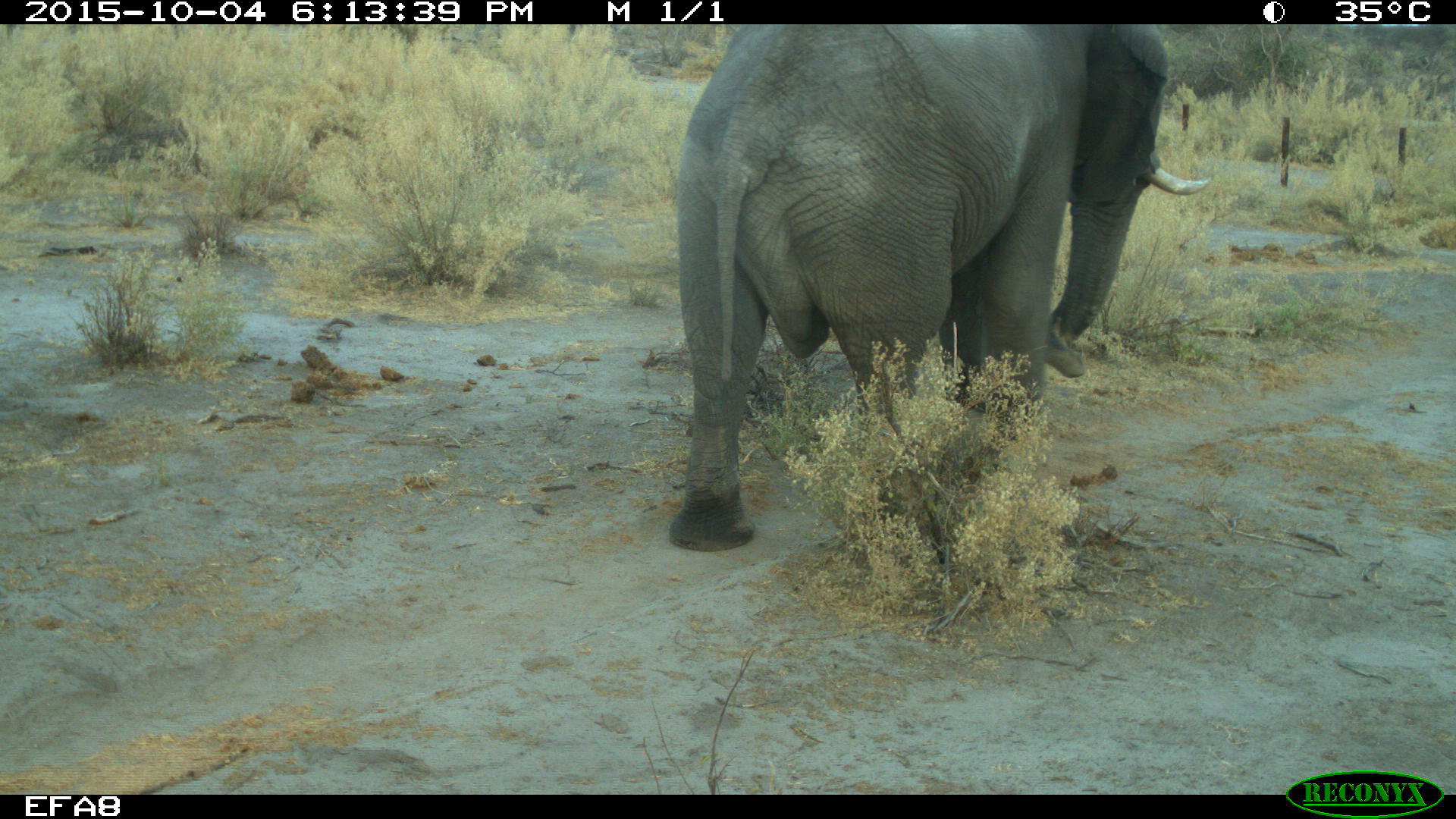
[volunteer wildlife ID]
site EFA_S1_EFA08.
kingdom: Animalia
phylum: Chordata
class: Mammalia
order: Proboscidea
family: Elephantidae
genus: Loxodonta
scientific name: Loxodonta africana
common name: african bush elephant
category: elephant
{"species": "elephant (african bush elephant) (Loxodonta africana)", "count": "1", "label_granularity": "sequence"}